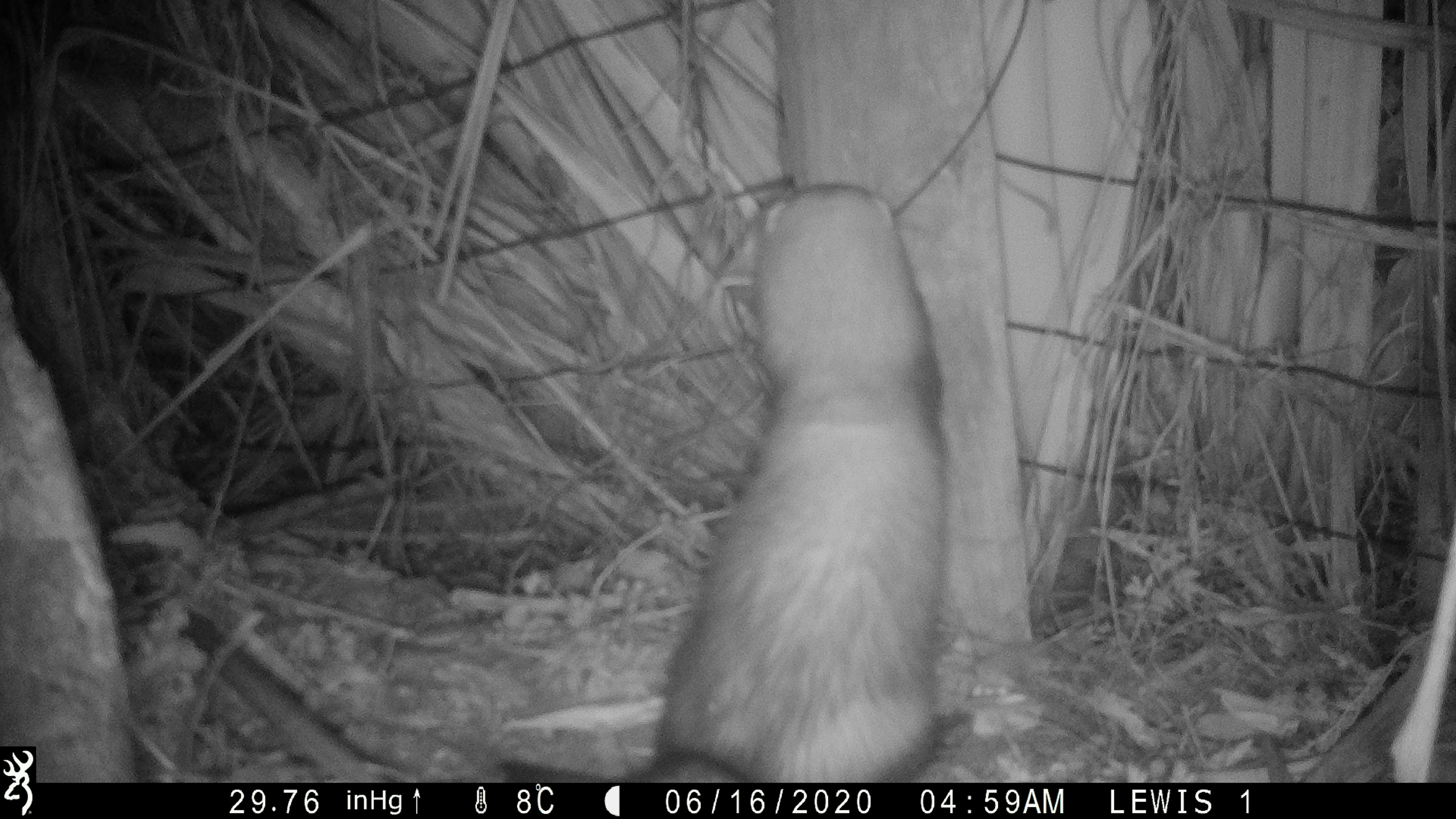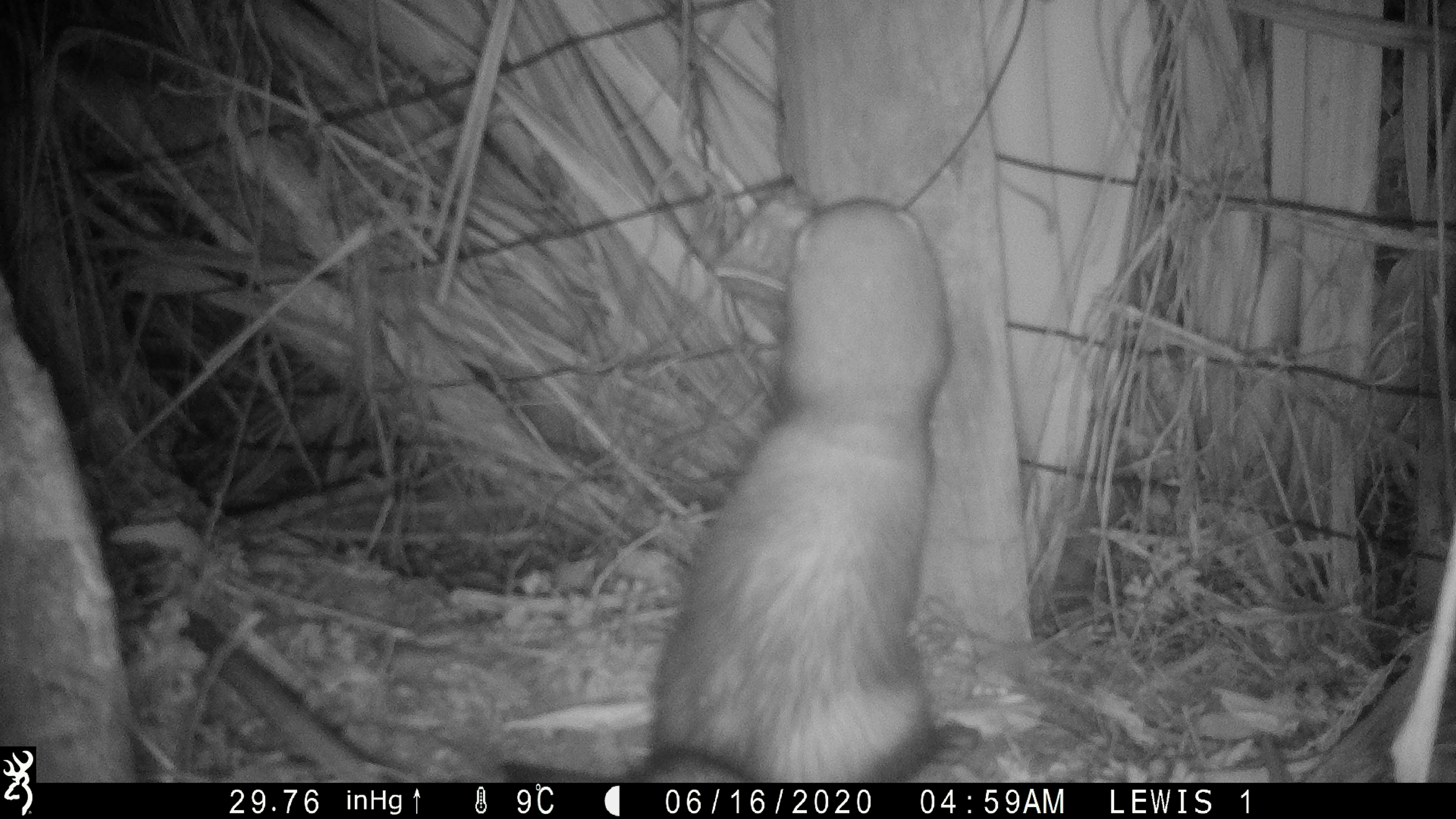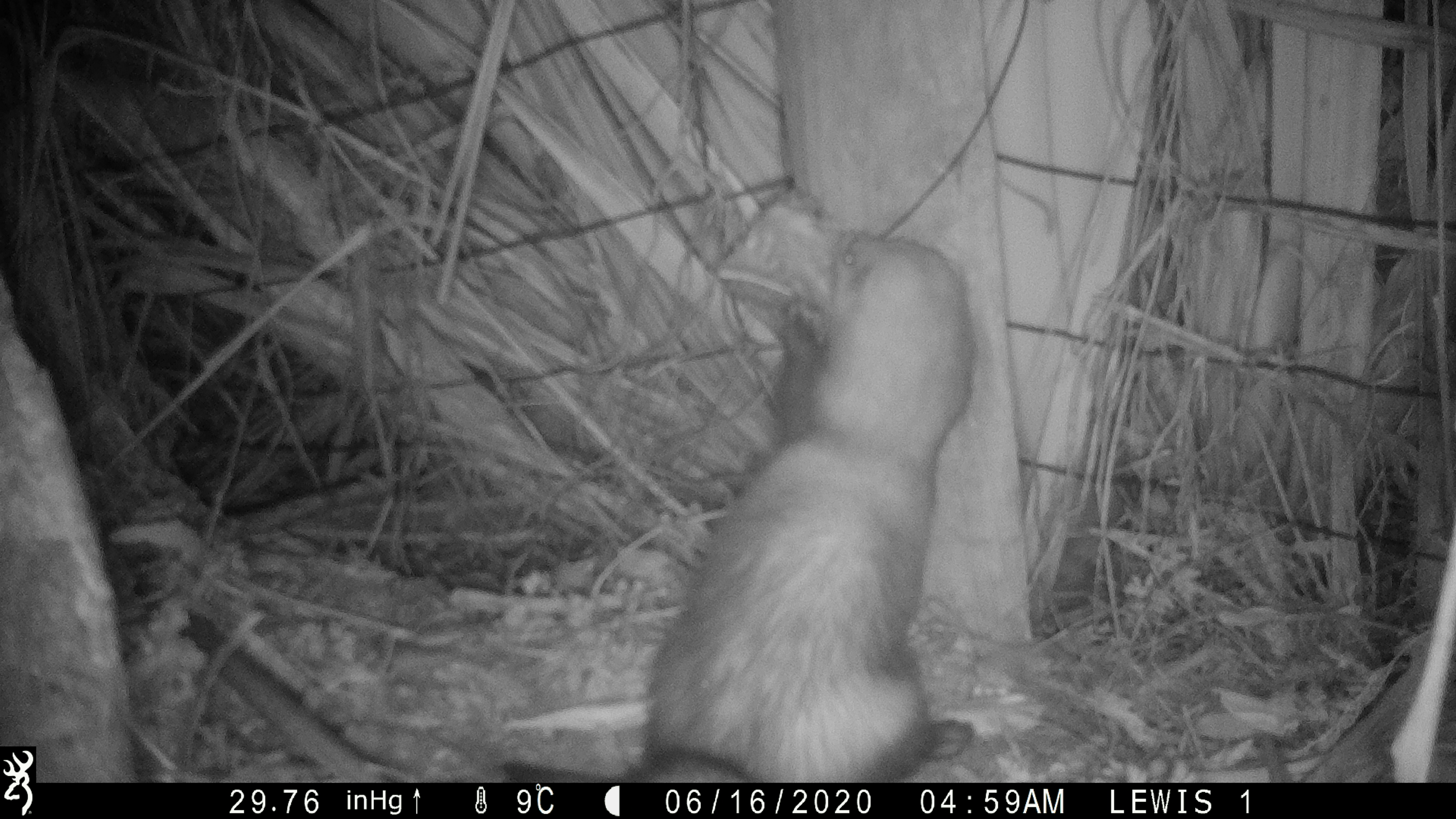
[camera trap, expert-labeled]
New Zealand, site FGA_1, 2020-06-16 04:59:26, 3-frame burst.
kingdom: Animalia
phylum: Chordata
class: Mammalia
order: Carnivora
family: Mustelidae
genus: Mustela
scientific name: Mustela furo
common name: ferret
Ferret (Mustela furo).